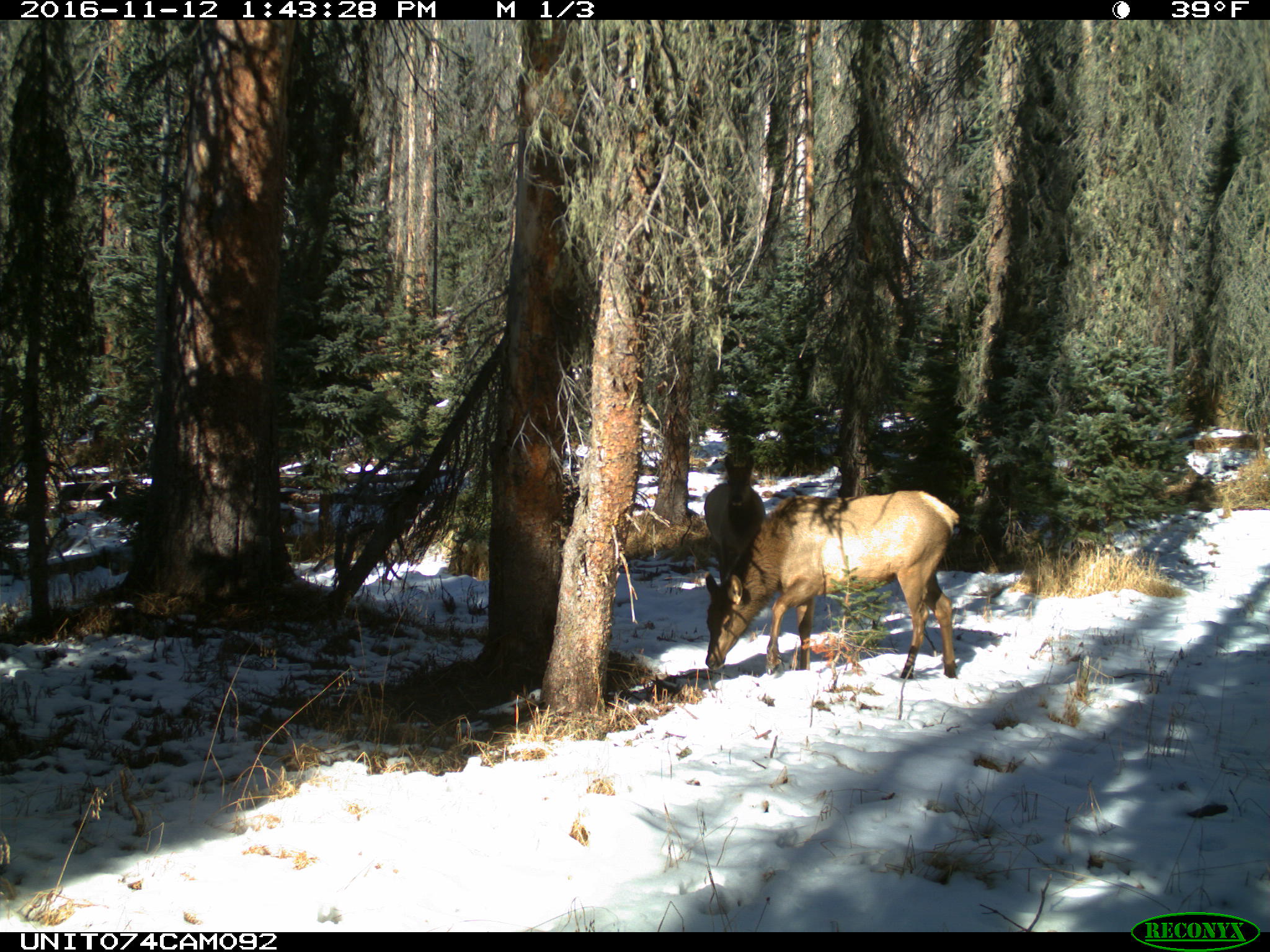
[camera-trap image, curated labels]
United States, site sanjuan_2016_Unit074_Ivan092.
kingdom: Animalia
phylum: Chordata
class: Mammalia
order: Artiodactyla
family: Cervidae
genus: Cervus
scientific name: Cervus elaphus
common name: red deer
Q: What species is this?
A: Cervus elaphus (red deer).